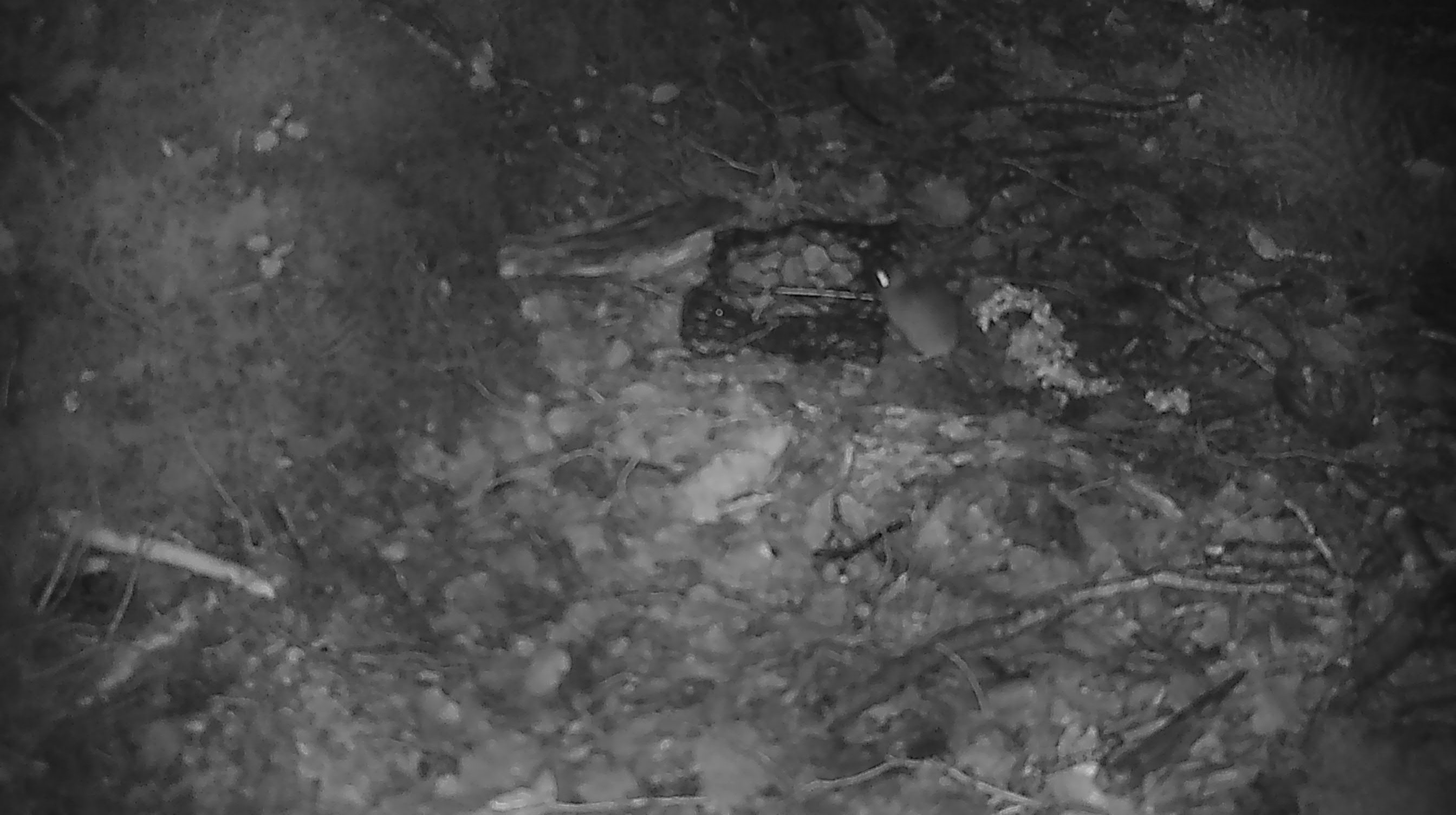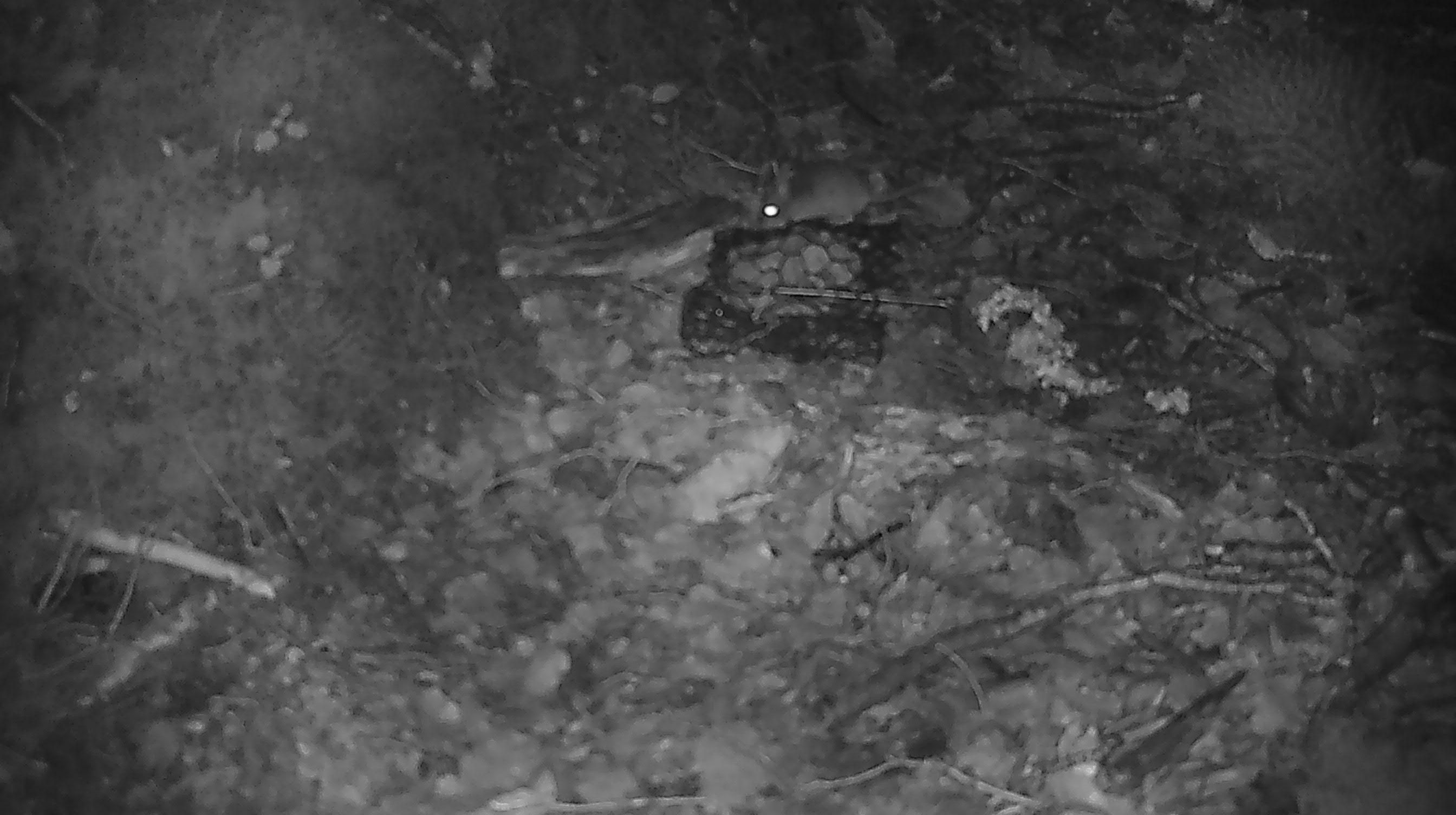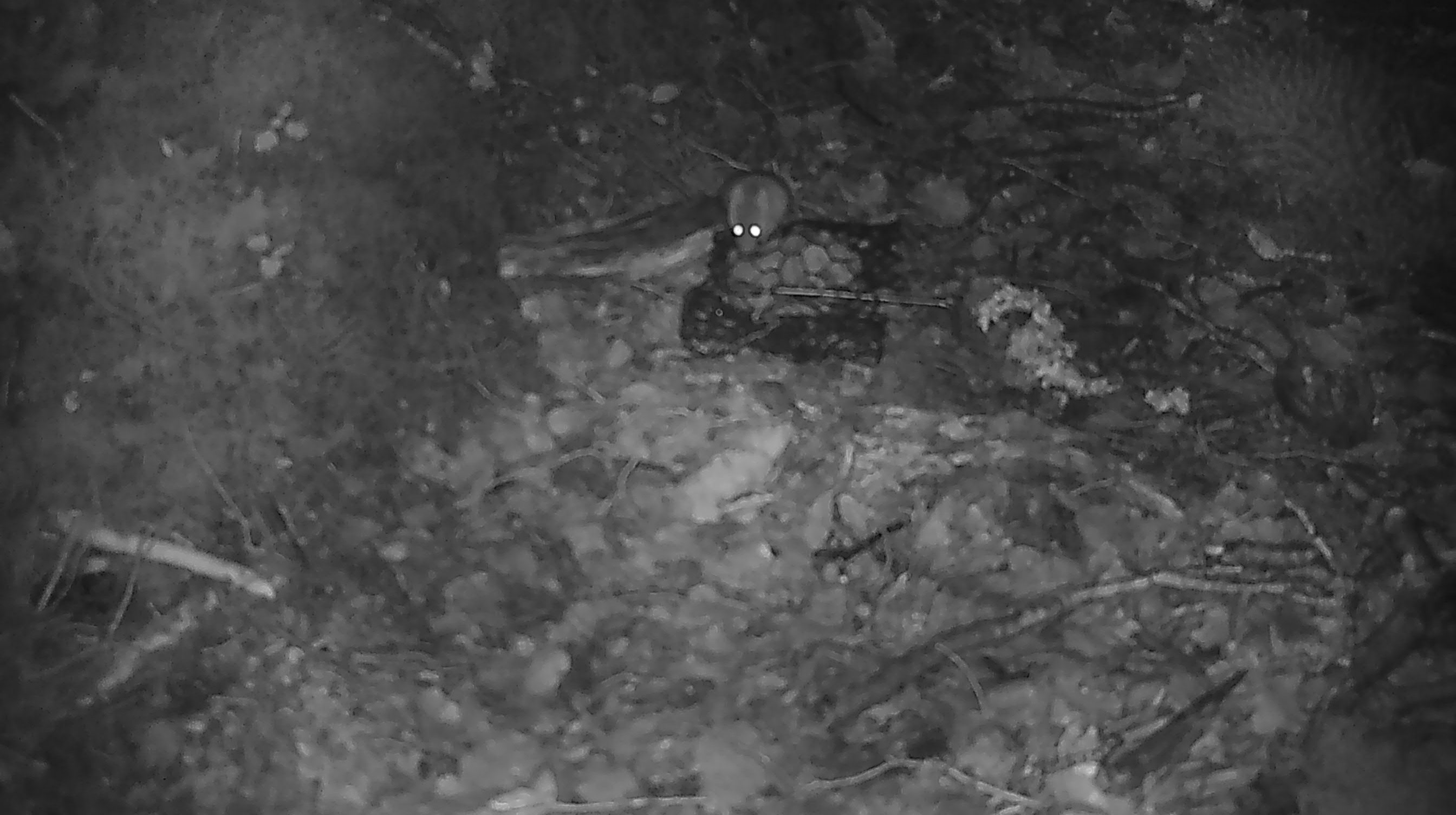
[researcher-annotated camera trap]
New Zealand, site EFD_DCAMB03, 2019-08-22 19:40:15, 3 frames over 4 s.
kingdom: Animalia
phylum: Chordata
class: Mammalia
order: Rodentia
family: Muridae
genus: Mus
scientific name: Mus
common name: mouse